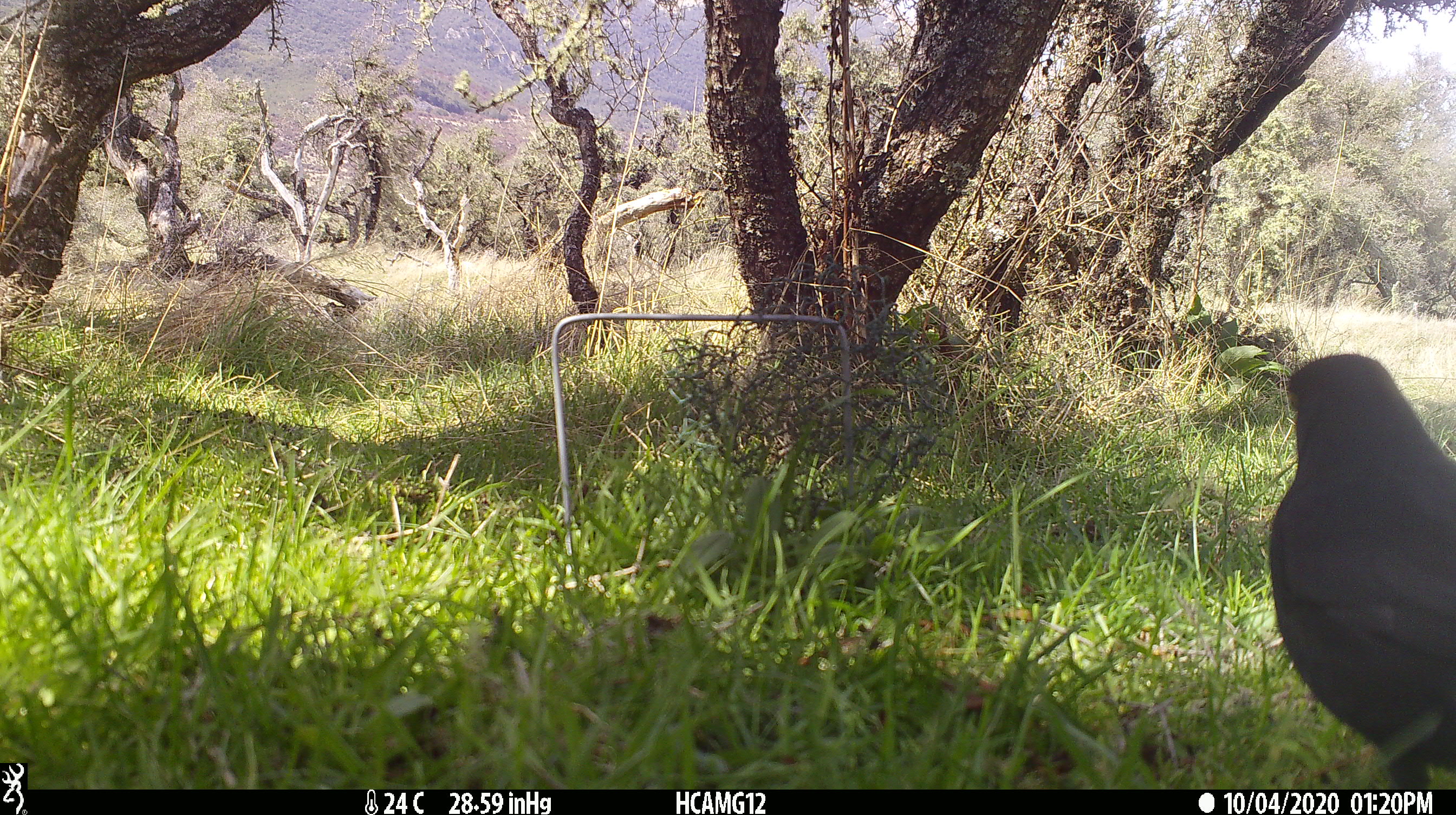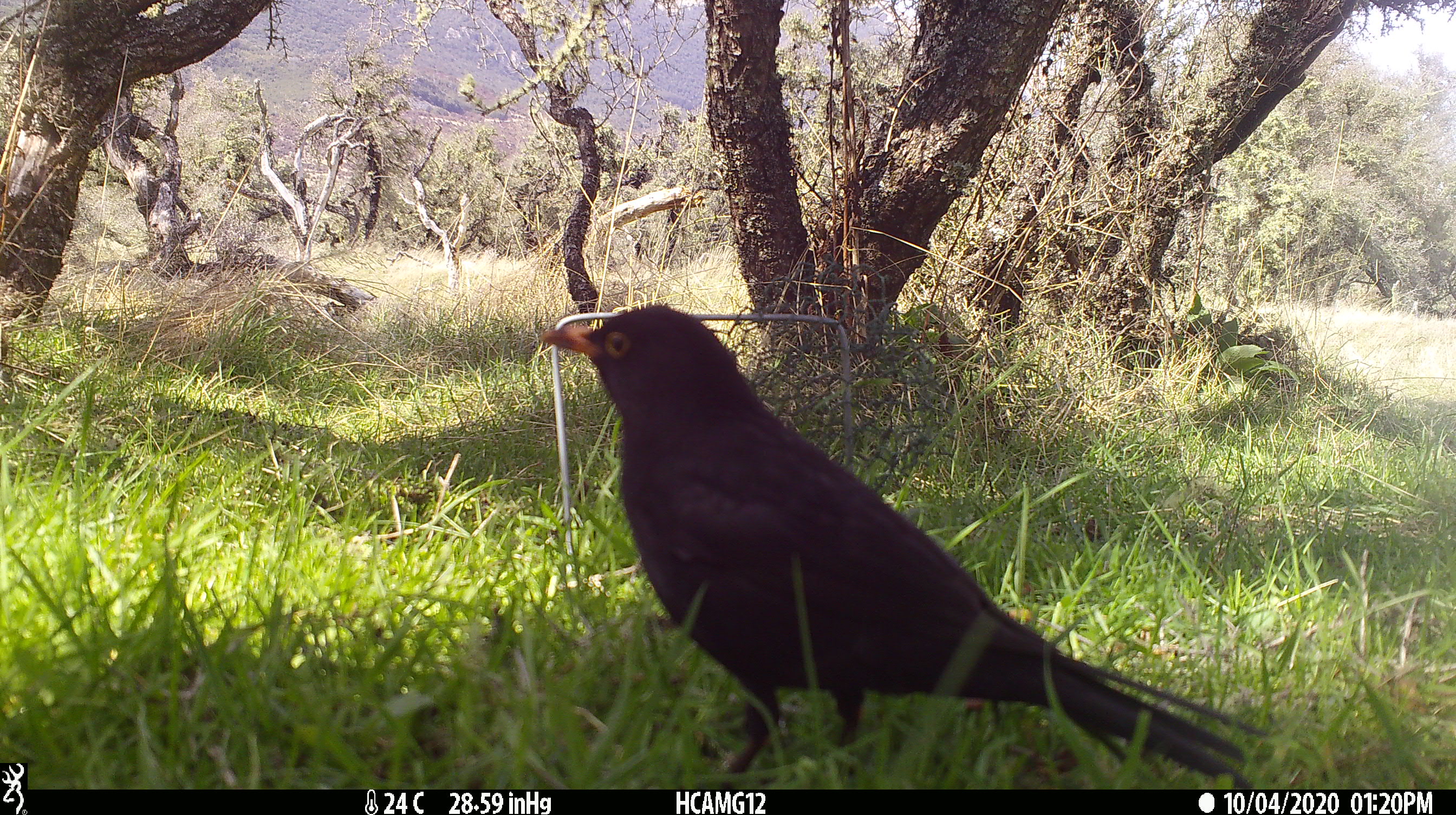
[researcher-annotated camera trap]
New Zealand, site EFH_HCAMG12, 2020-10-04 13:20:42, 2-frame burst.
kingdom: Animalia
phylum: Chordata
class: Aves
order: Passeriformes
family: Turdidae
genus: Turdus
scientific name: Turdus merula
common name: eurasian blackbird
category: blackbird